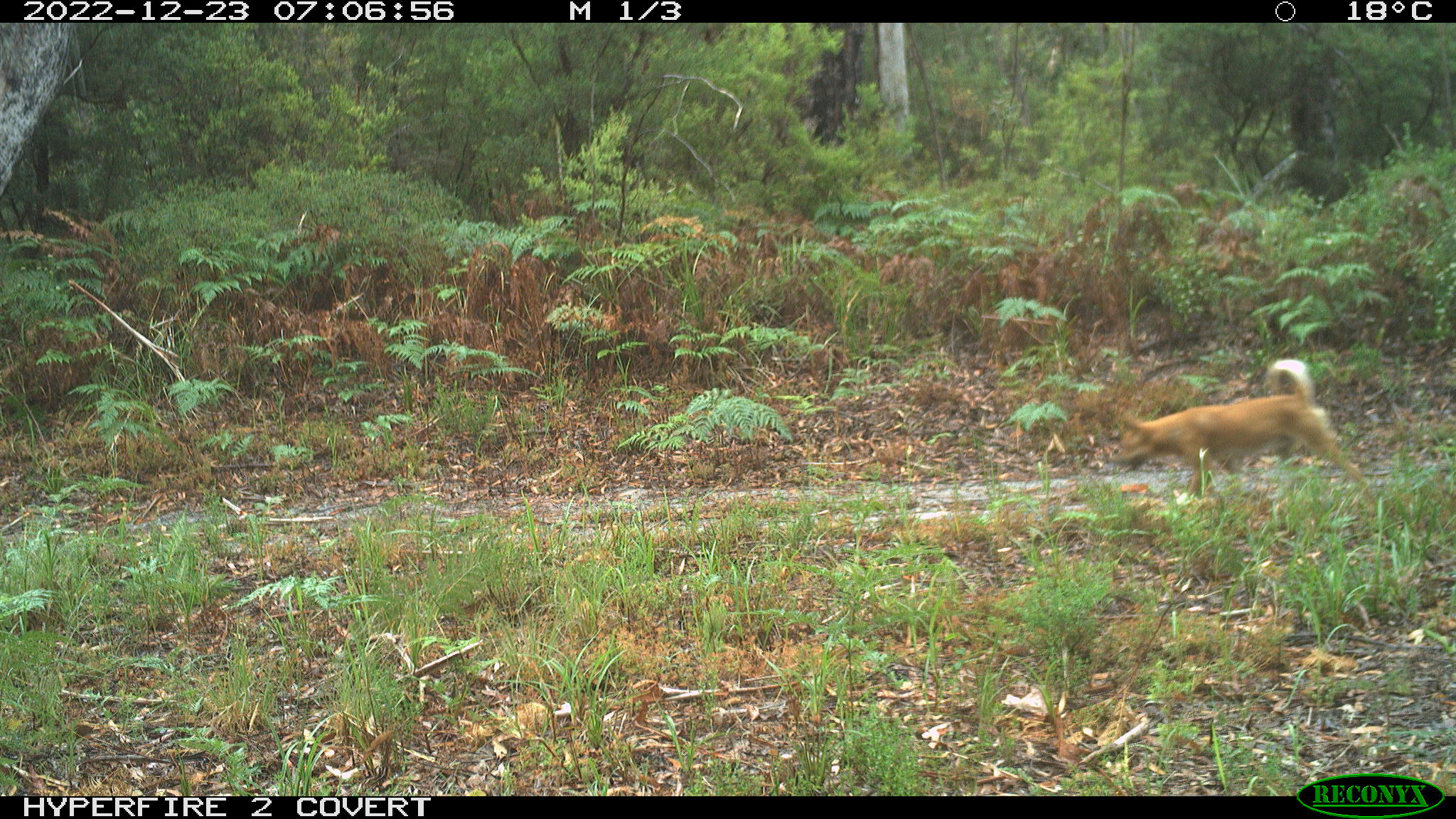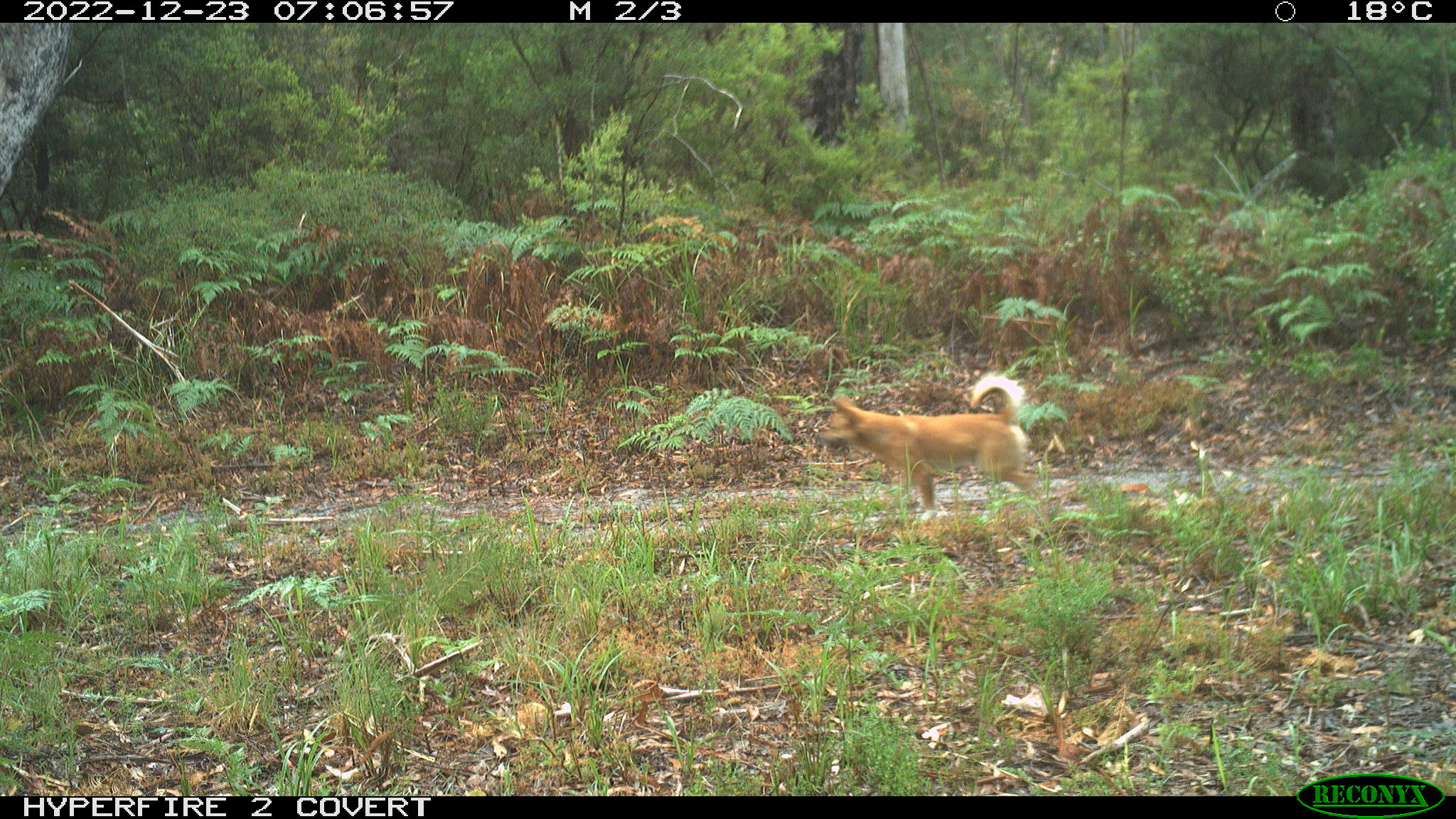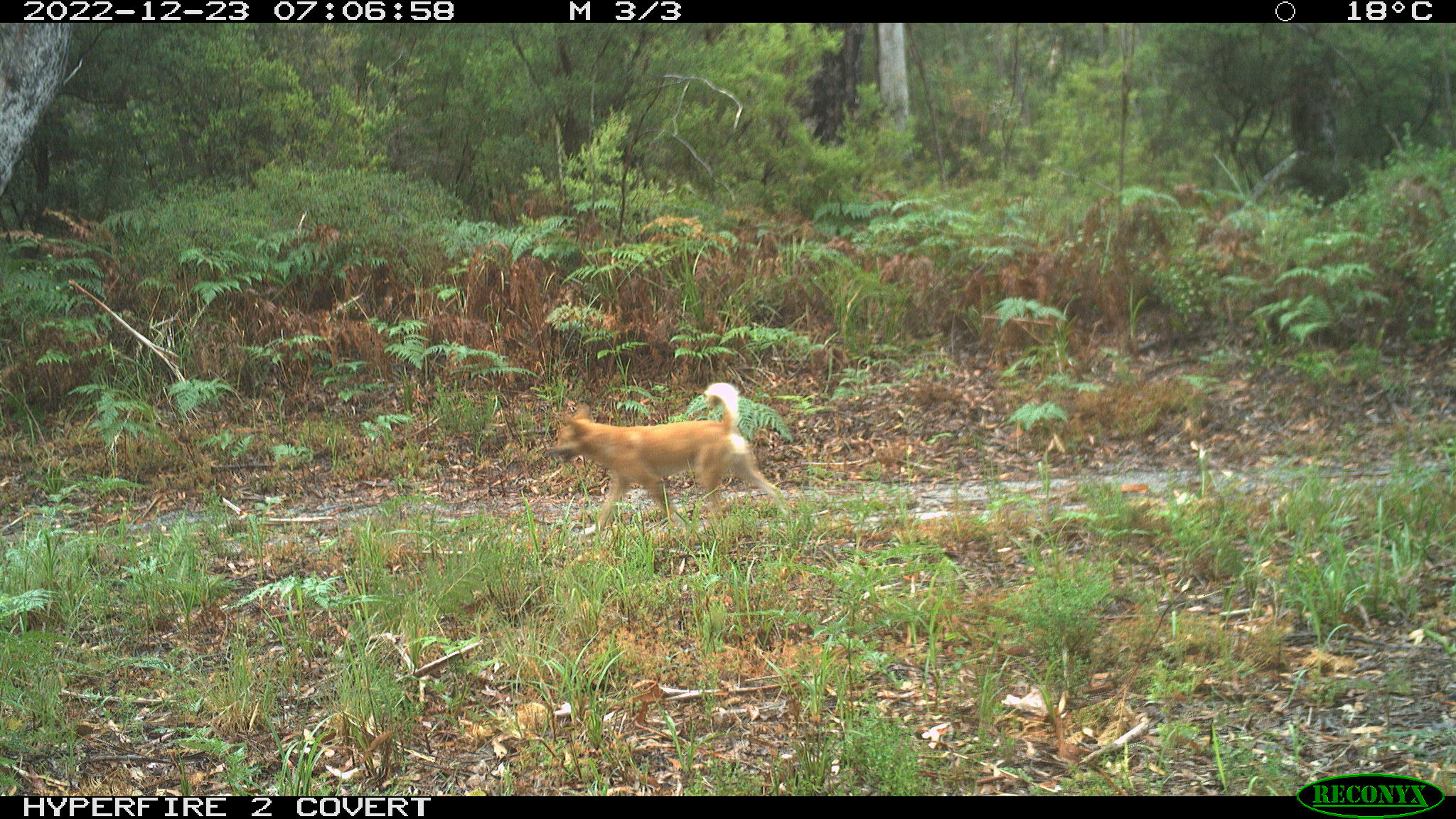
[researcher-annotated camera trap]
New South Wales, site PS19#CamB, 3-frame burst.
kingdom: Animalia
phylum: Chordata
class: Mammalia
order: Carnivora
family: Canidae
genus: Canis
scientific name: Canis familiaris dingo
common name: dingo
Dingo (Canis familiaris dingo).